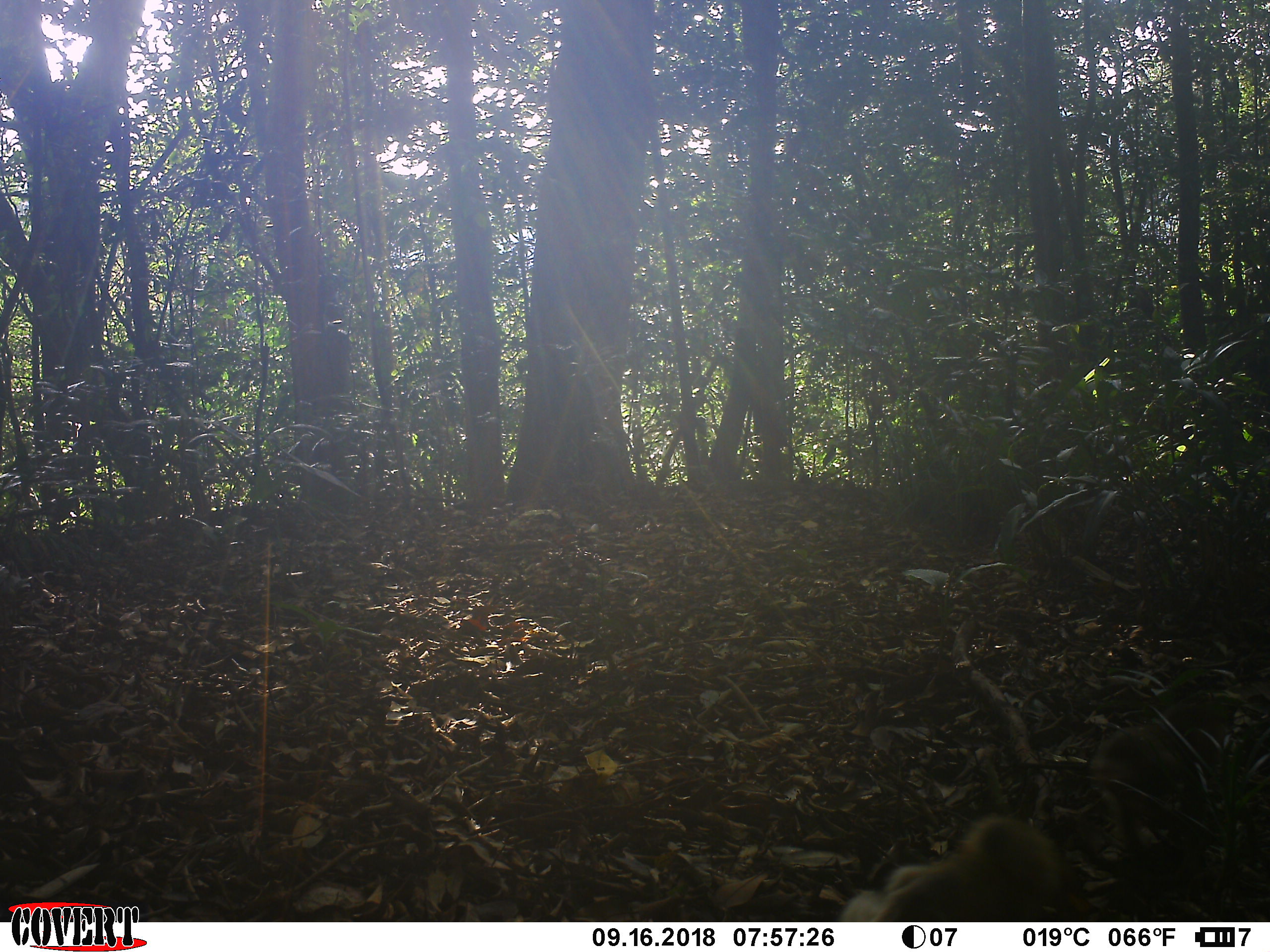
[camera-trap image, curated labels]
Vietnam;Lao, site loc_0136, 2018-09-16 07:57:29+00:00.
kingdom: Animalia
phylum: Chordata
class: Mammalia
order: Primates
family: Cercopithecidae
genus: Macaca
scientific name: Macaca arctoides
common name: stump-tailed macaque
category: stump tailed macaque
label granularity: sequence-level